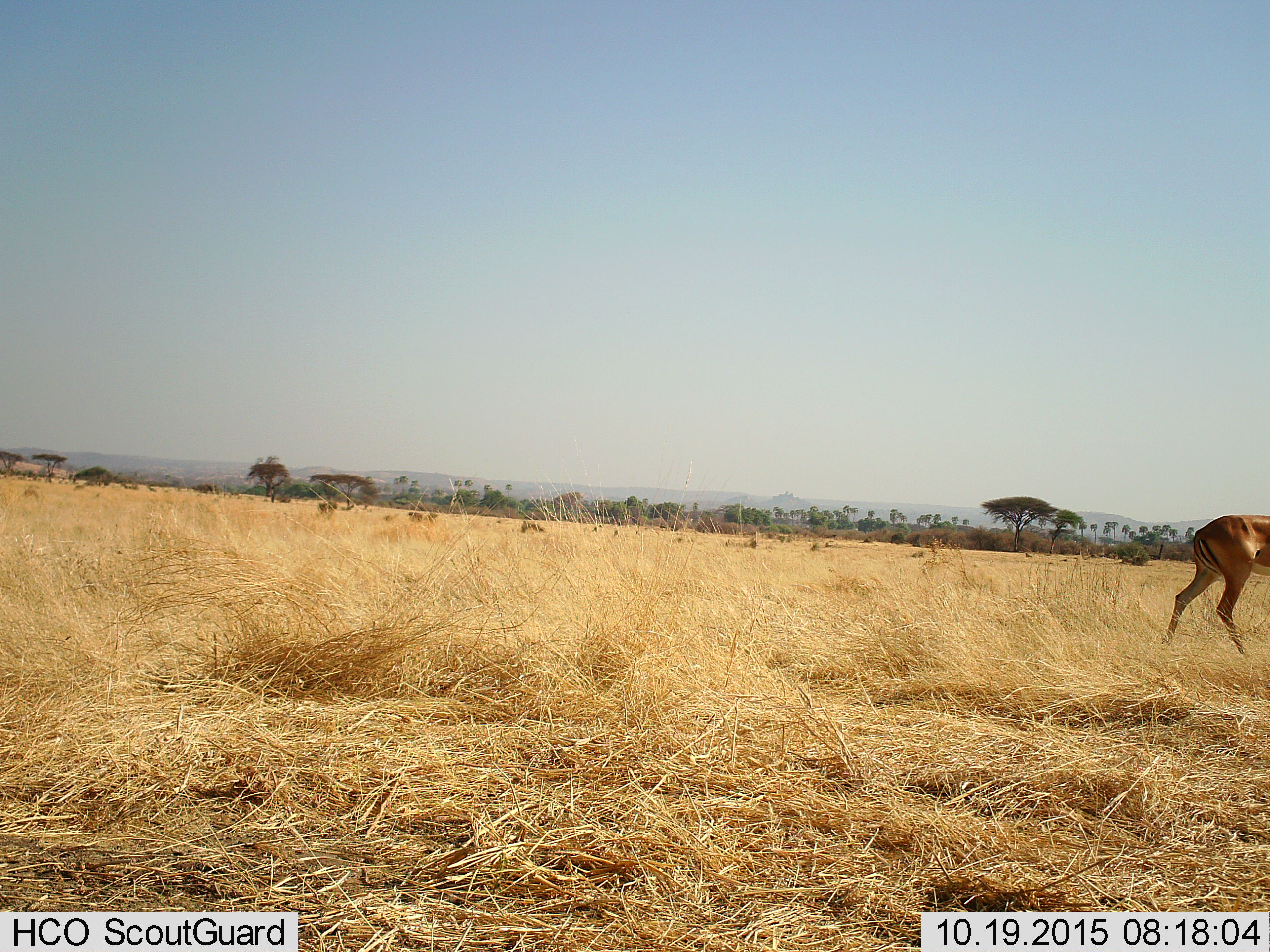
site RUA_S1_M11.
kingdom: Animalia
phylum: Chordata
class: Mammalia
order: Artiodactyla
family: Bovidae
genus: Aepyceros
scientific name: Aepyceros melampus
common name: impala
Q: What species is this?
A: Impala (Aepyceros melampus).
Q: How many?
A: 1.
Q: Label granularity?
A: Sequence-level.